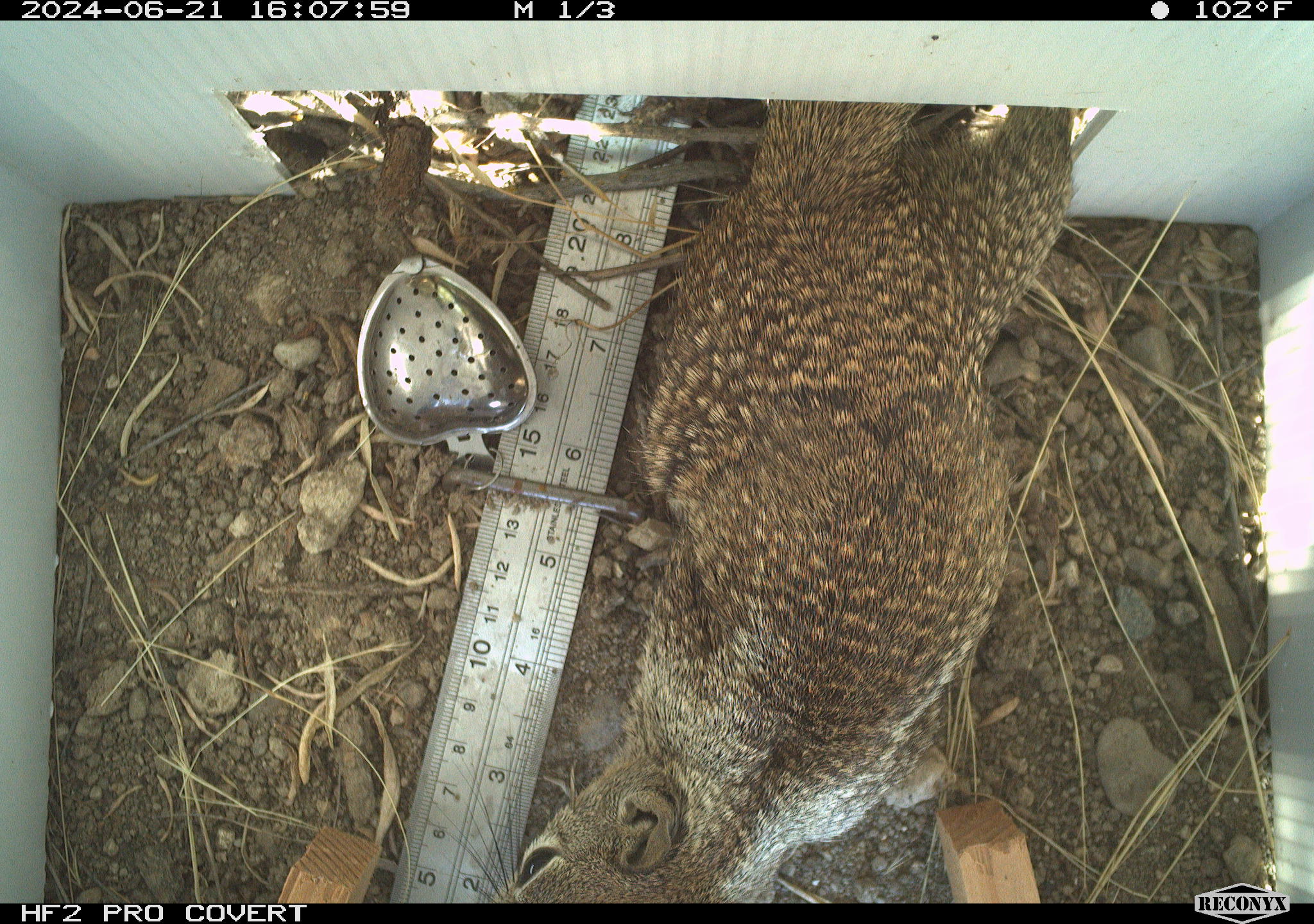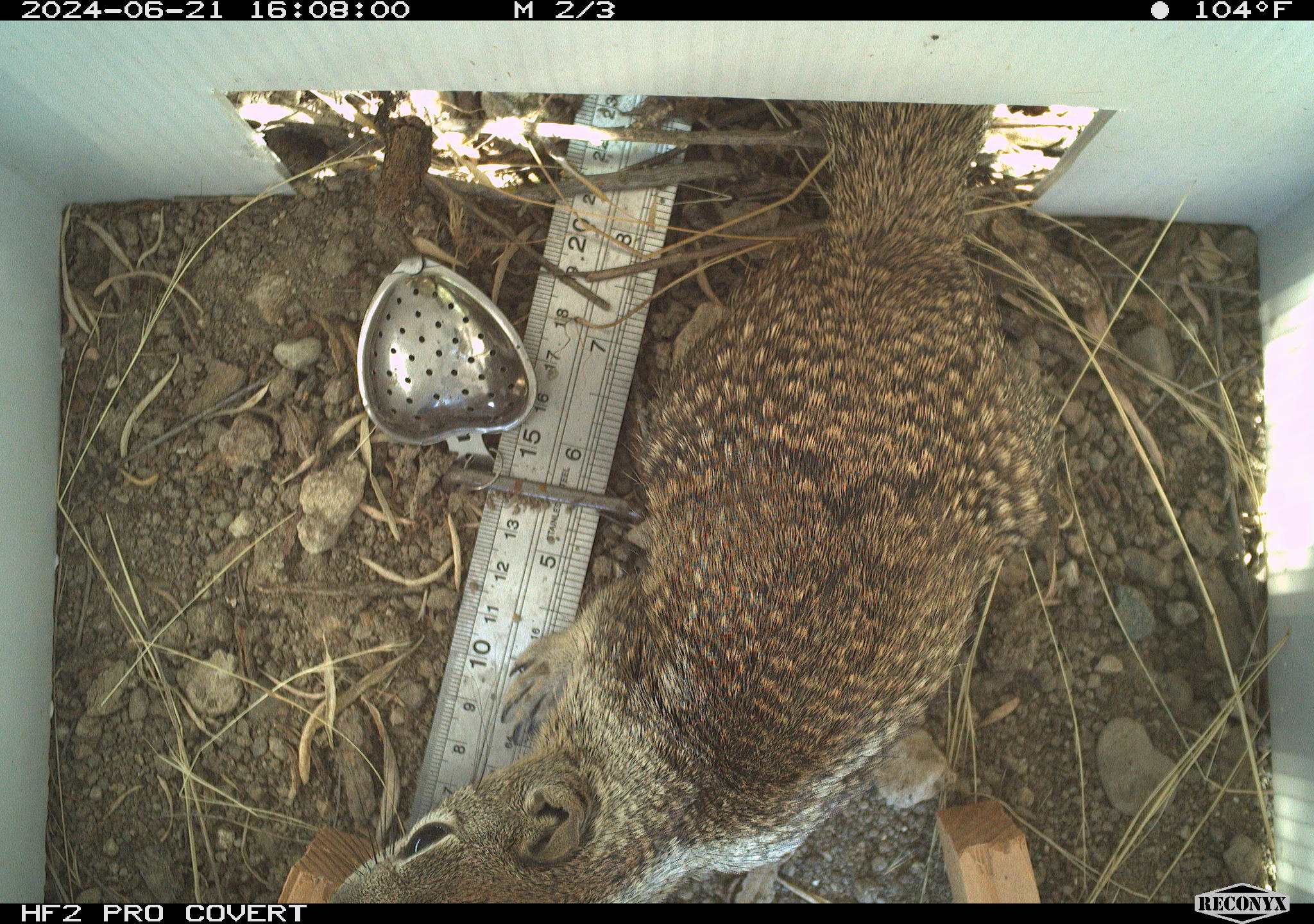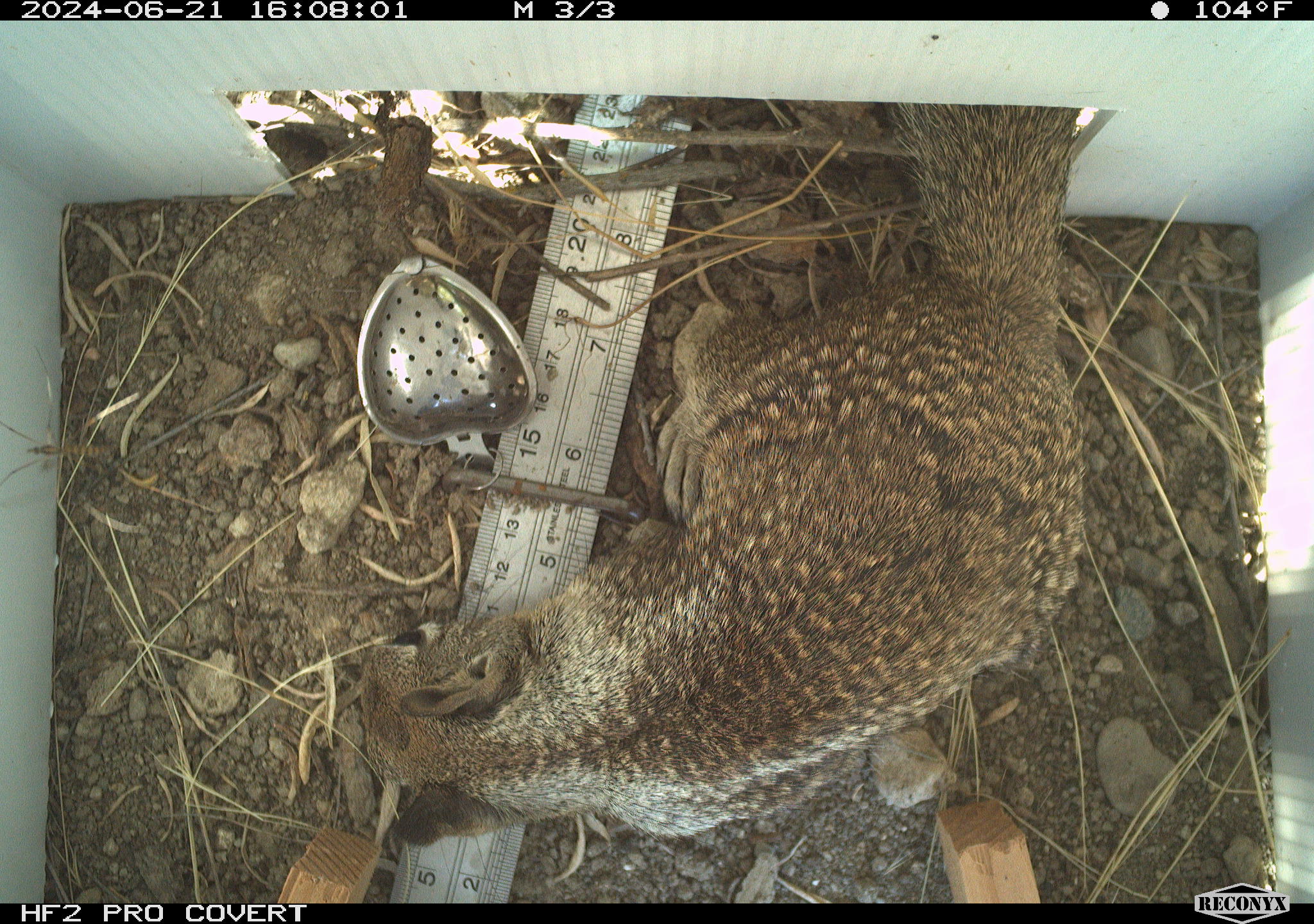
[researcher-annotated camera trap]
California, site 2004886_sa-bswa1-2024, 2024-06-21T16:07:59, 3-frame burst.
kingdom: Animalia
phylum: Chordata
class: Mammalia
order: Rodentia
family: Sciuridae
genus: Otospermophilus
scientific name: Otospermophilus beecheyi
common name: california ground squirrel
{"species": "california ground squirrel (Otospermophilus beecheyi)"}